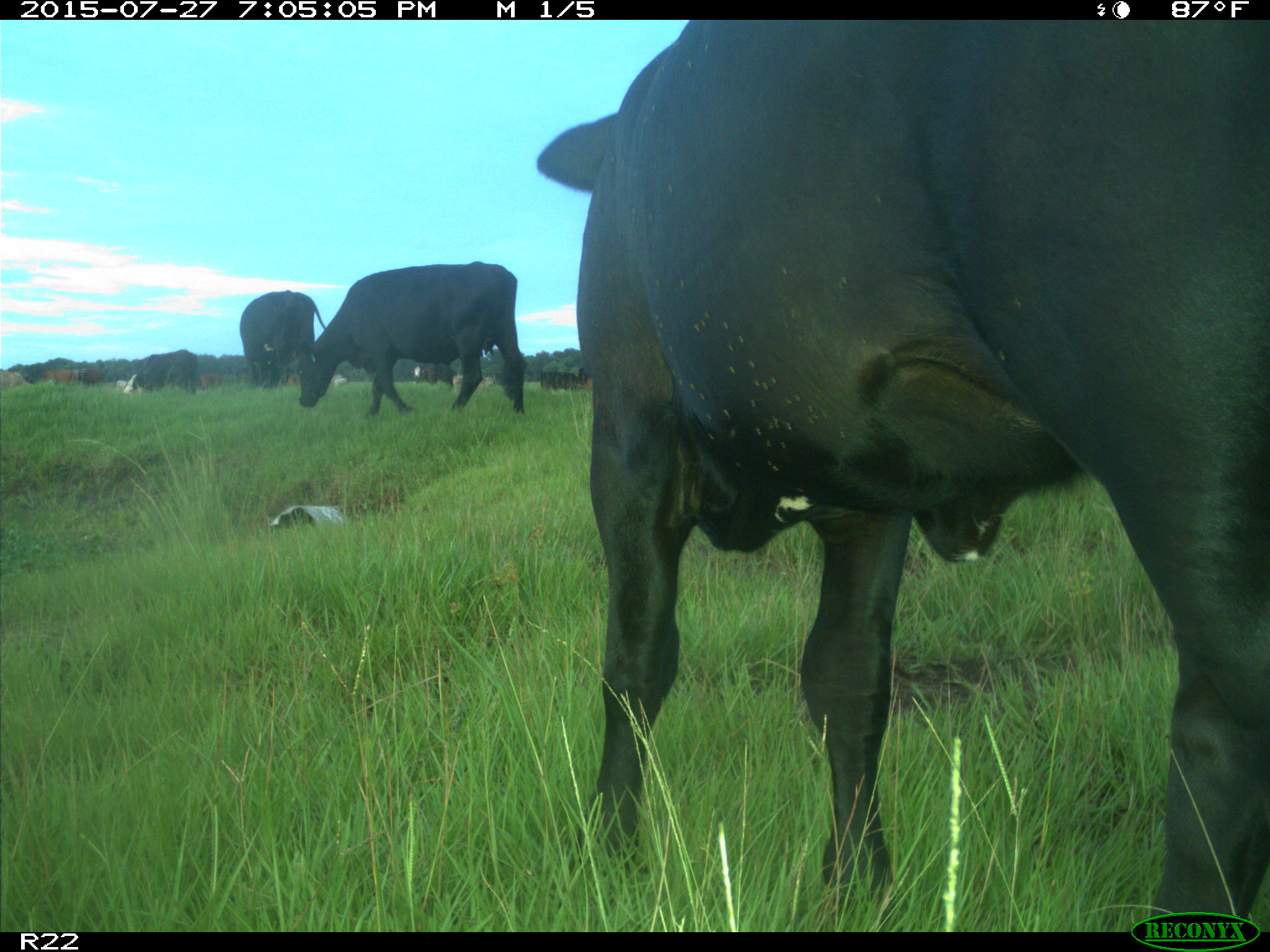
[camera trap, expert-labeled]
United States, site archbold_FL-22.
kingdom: Animalia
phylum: Chordata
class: Mammalia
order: Artiodactyla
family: Bovidae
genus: Bos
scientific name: Bos taurus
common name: domestic cow